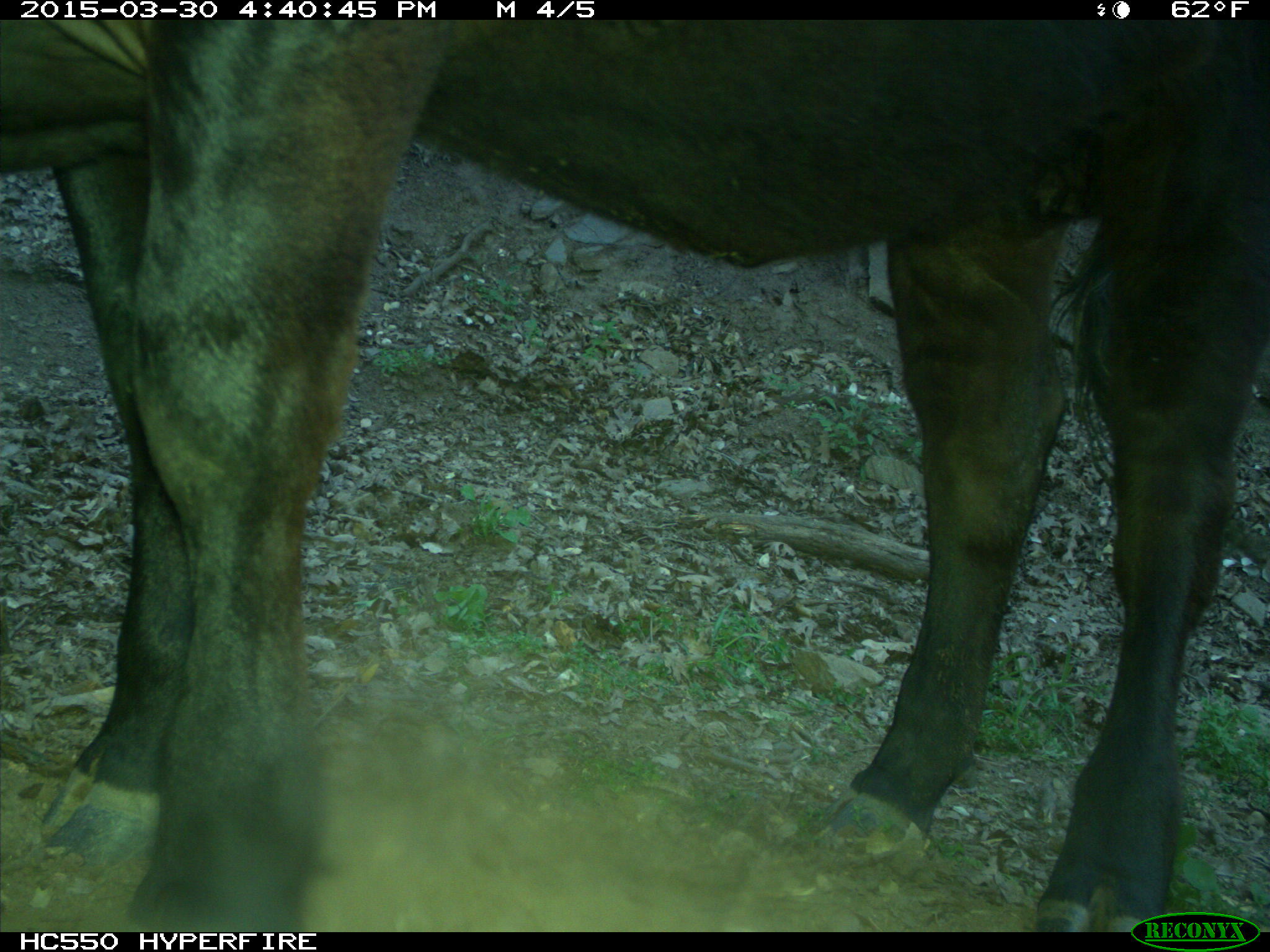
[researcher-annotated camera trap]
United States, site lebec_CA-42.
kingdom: Animalia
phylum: Chordata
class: Mammalia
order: Artiodactyla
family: Bovidae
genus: Bos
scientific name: Bos taurus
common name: domestic cow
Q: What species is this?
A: Bos taurus (domestic cow).